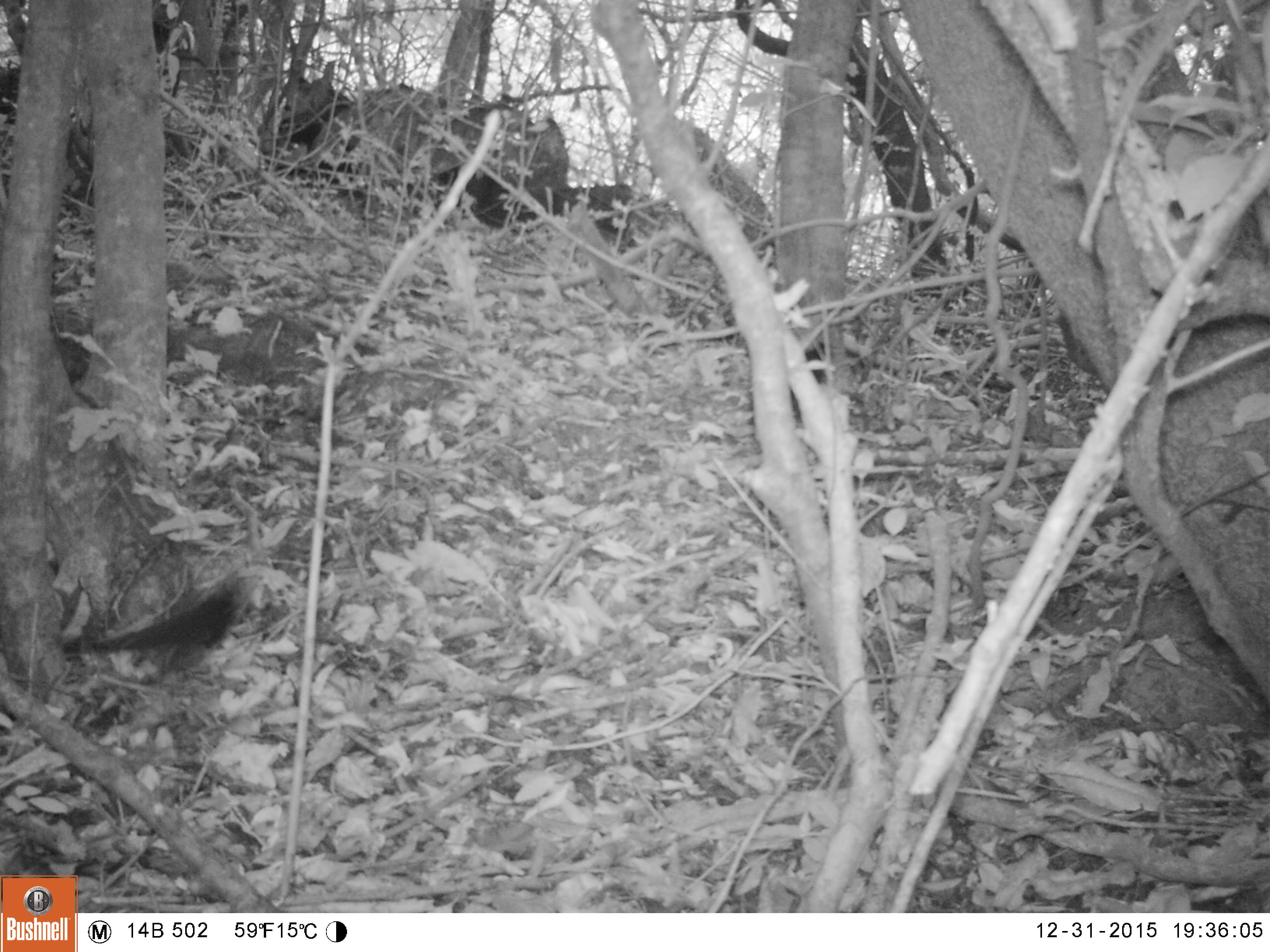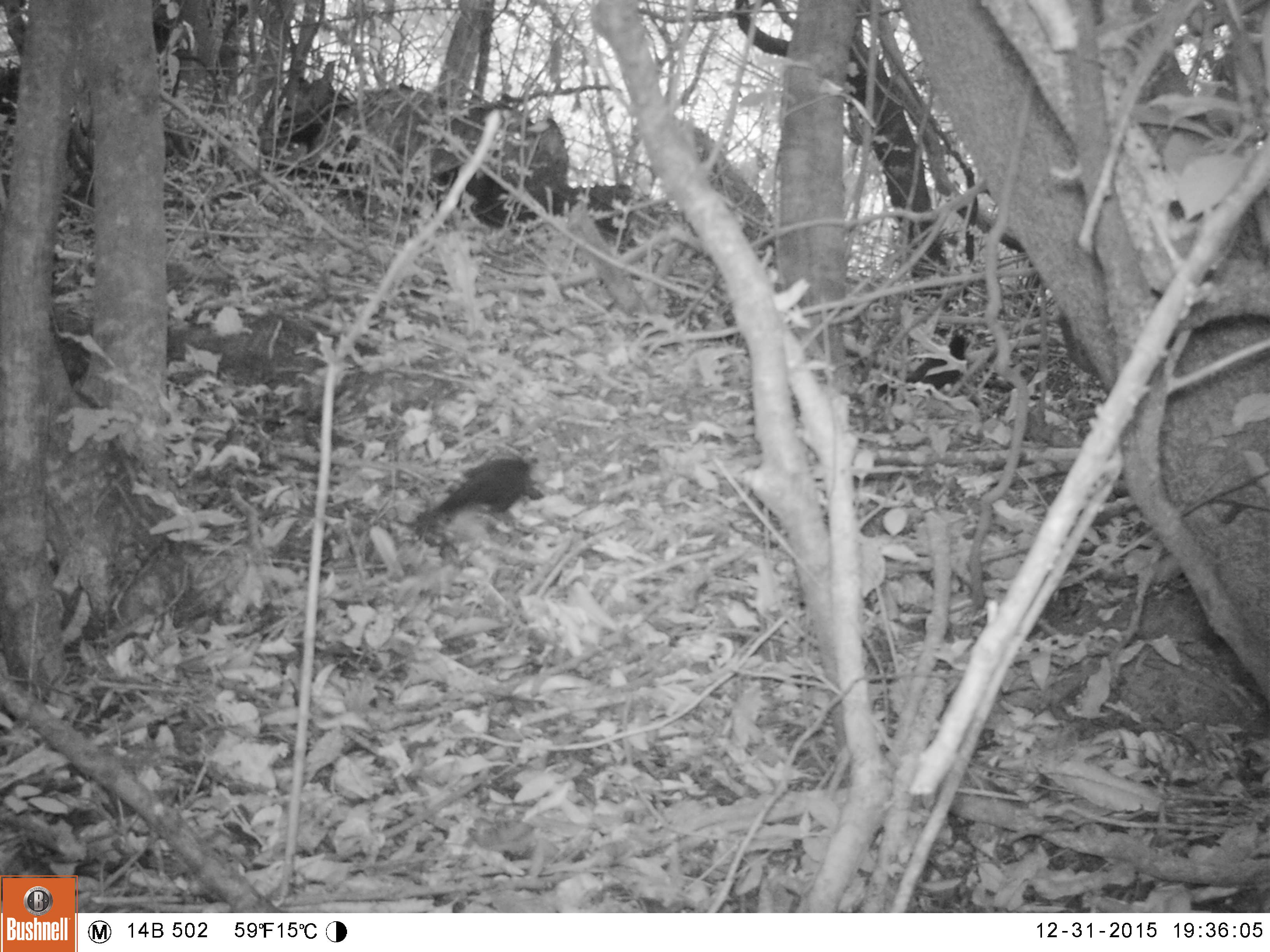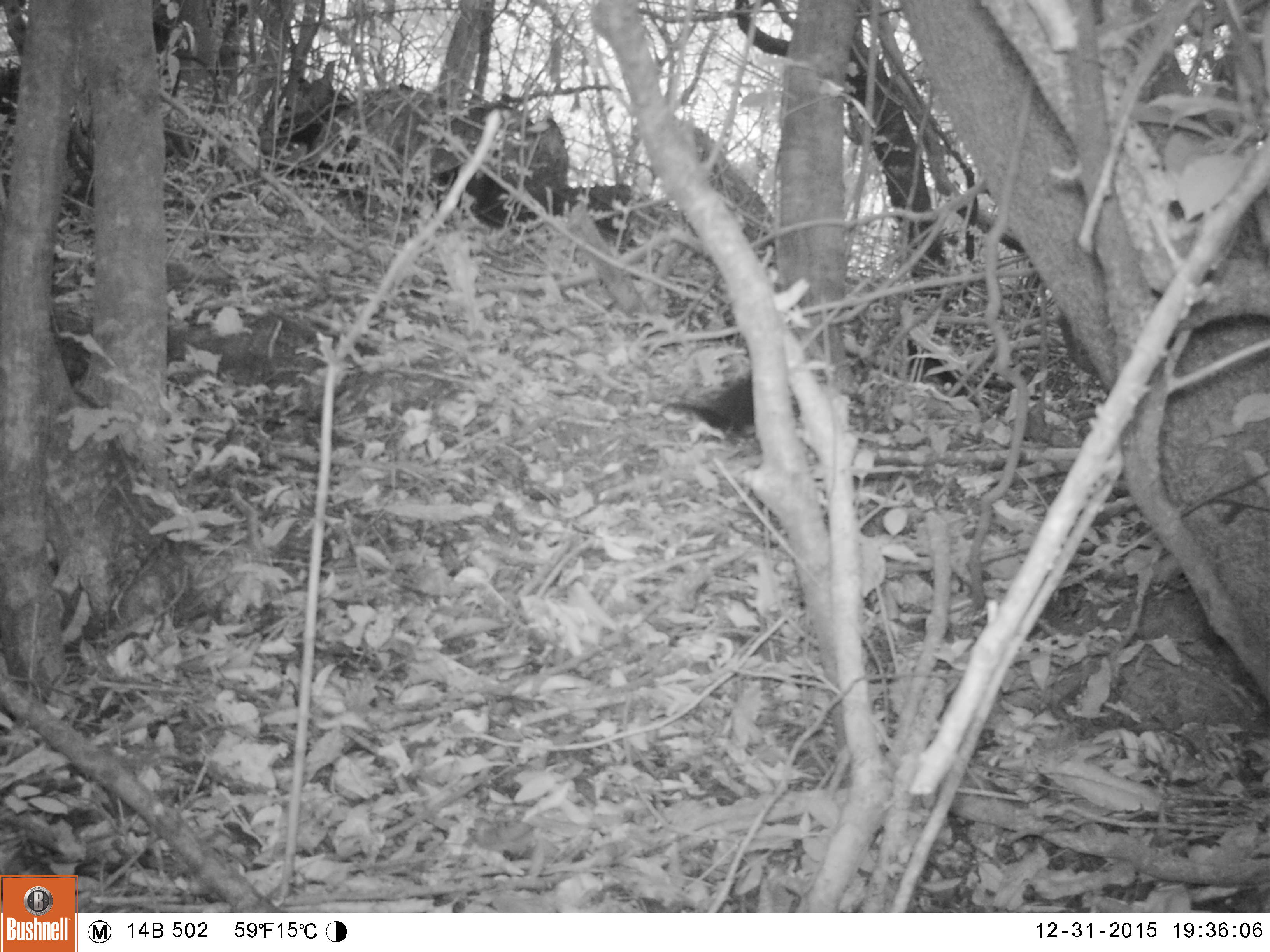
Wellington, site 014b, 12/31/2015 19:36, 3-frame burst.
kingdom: Animalia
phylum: Chordata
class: Aves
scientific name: Aves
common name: bird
Bird (Aves).